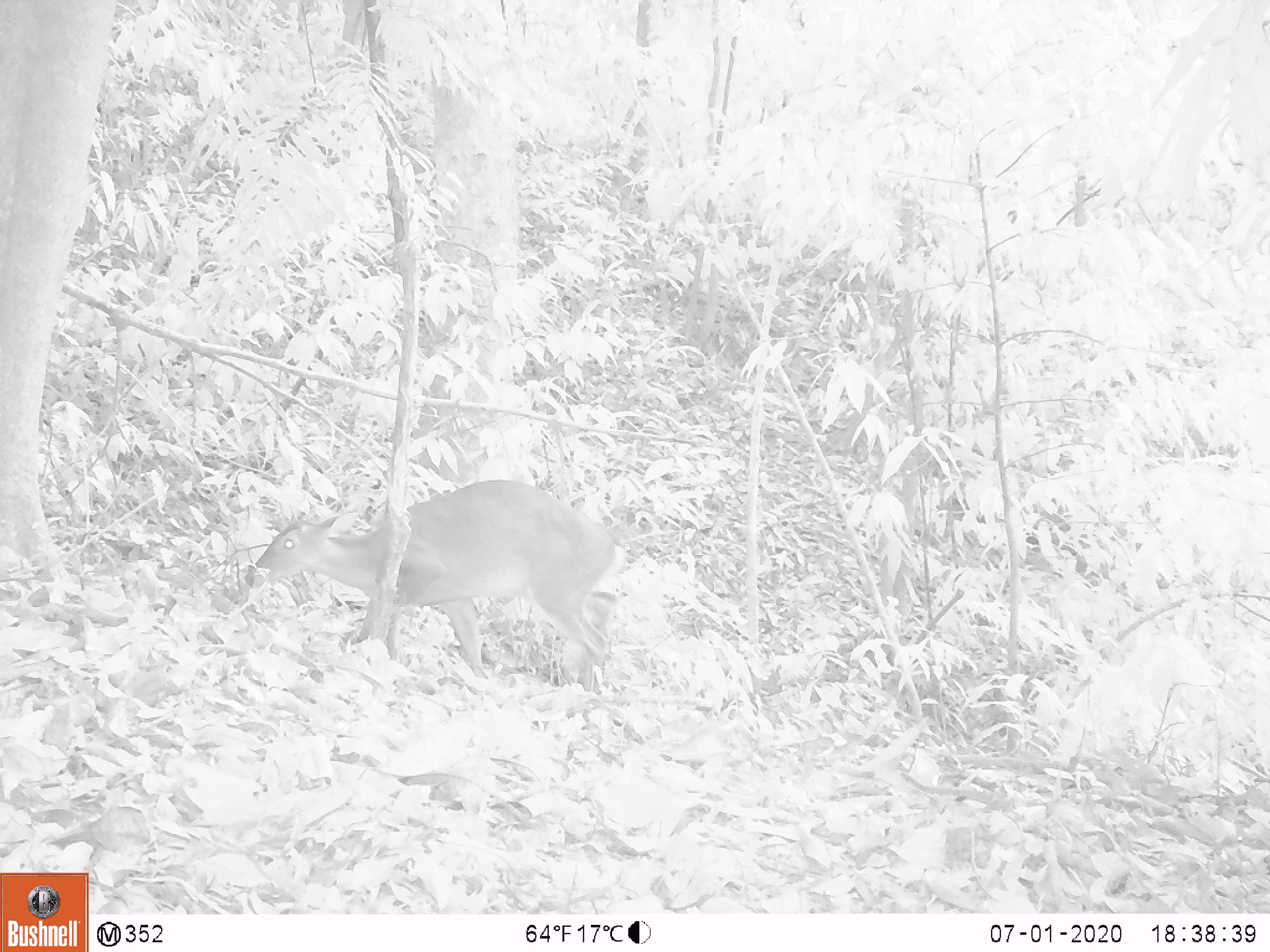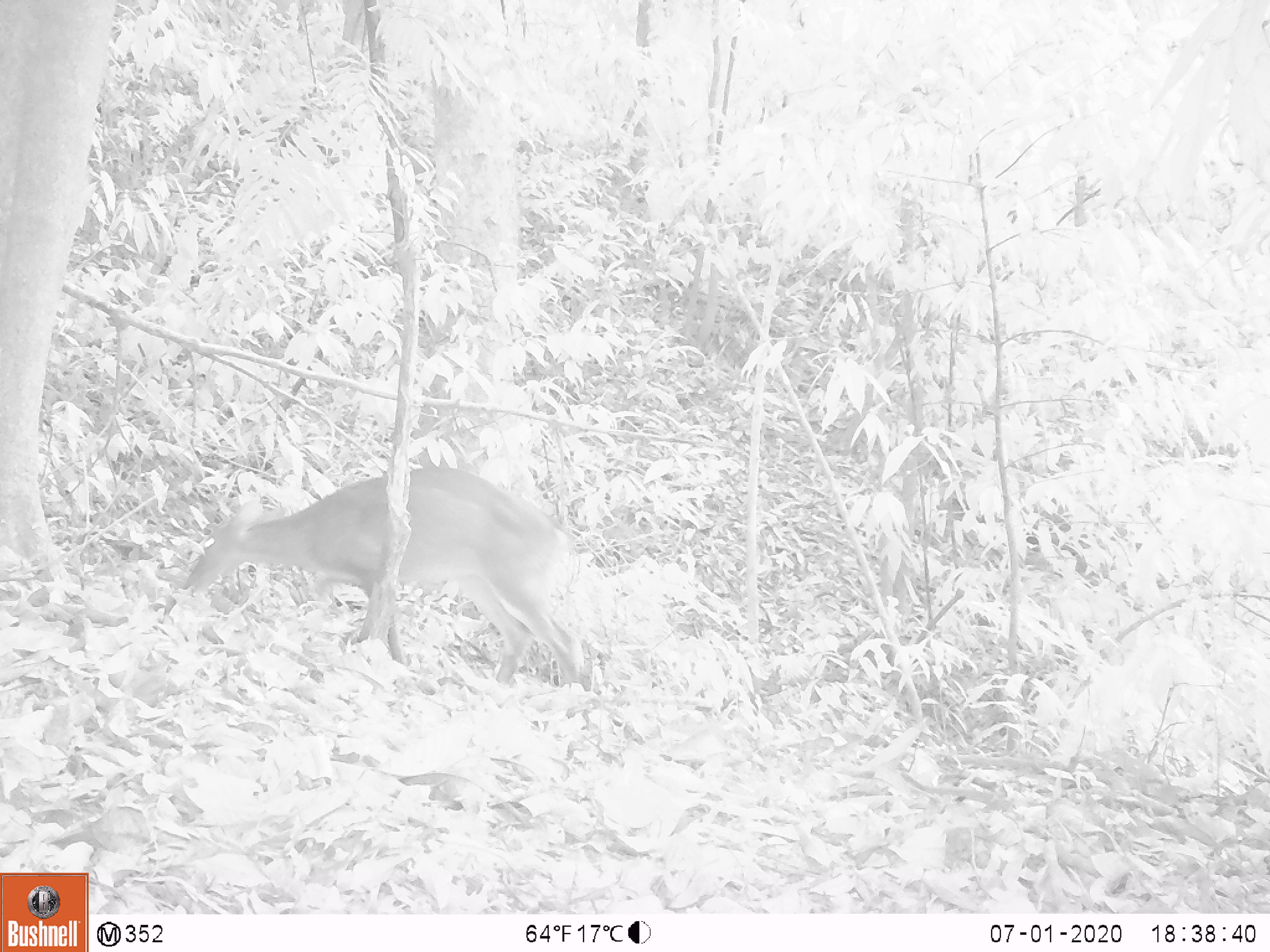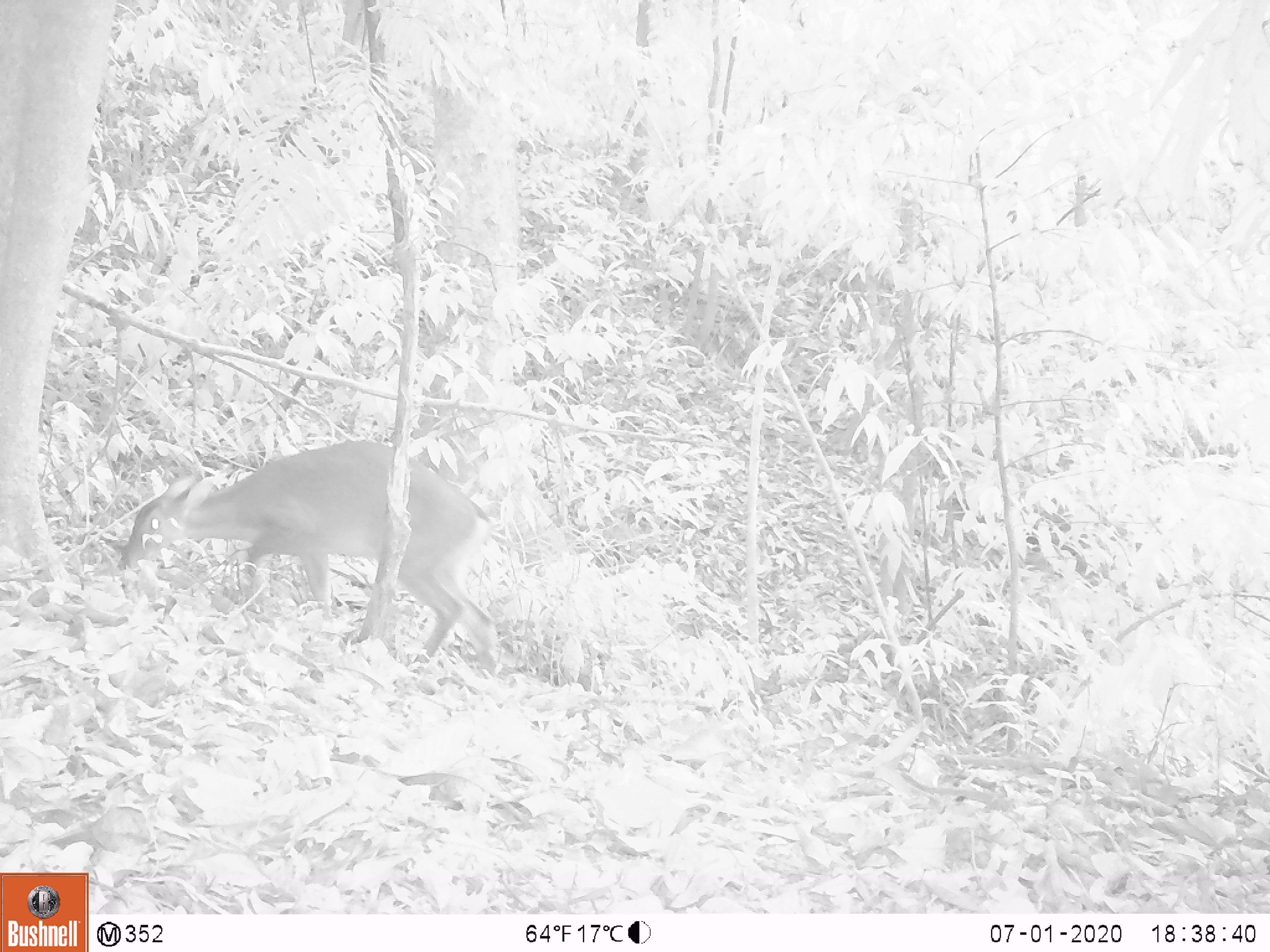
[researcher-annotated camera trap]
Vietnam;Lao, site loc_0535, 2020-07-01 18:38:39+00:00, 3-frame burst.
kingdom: Animalia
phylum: Chordata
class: Mammalia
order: Artiodactyla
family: Cervidae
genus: Muntiacus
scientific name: Muntiacus vuquangensis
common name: large-antlered muntjac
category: large antlered muntjac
Large antlered muntjac (large-antlered muntjac) (Muntiacus vuquangensis). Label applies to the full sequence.